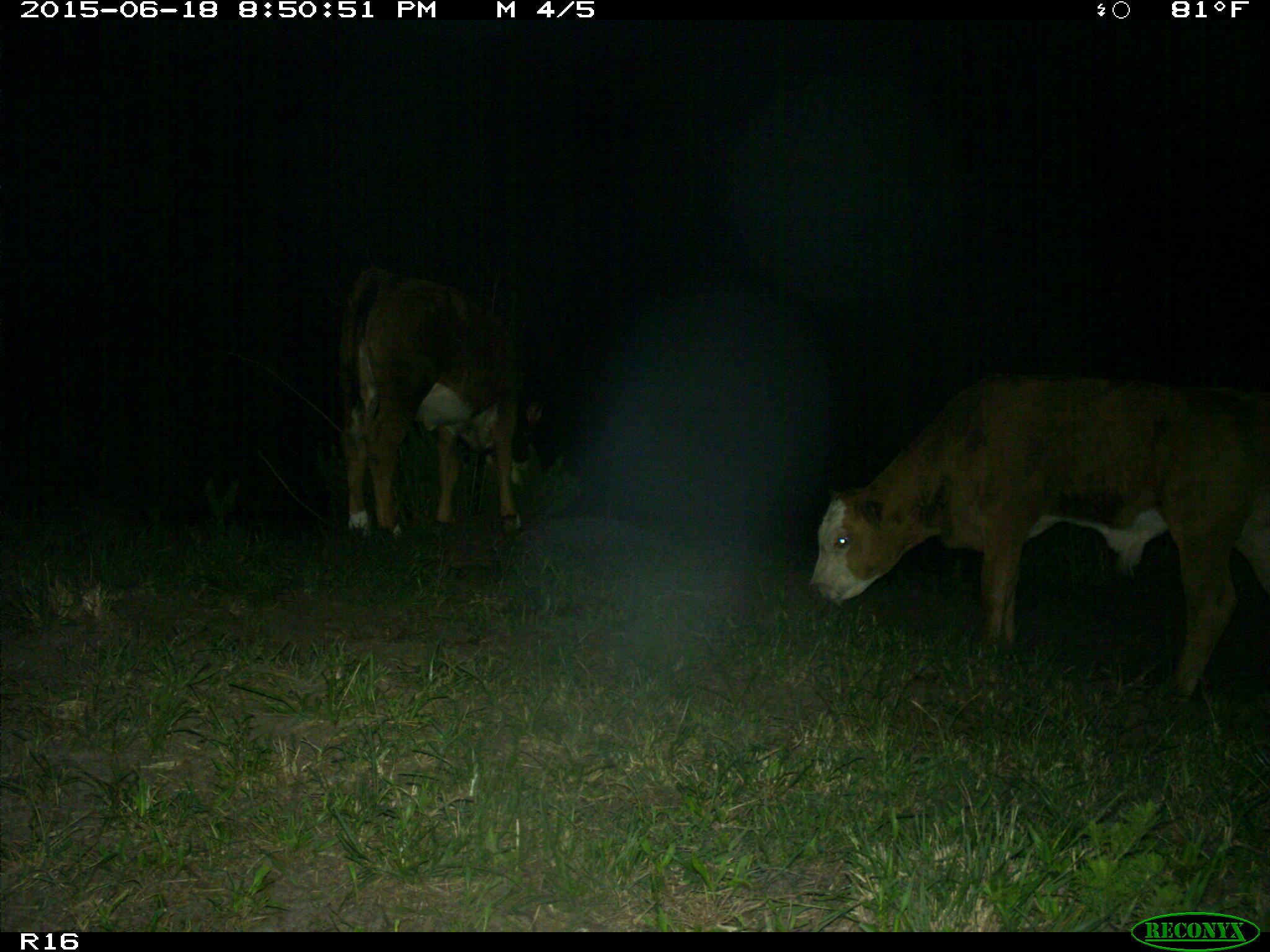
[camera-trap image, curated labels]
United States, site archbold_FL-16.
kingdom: Animalia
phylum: Chordata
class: Mammalia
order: Artiodactyla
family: Bovidae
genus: Bos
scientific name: Bos taurus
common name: domestic cow